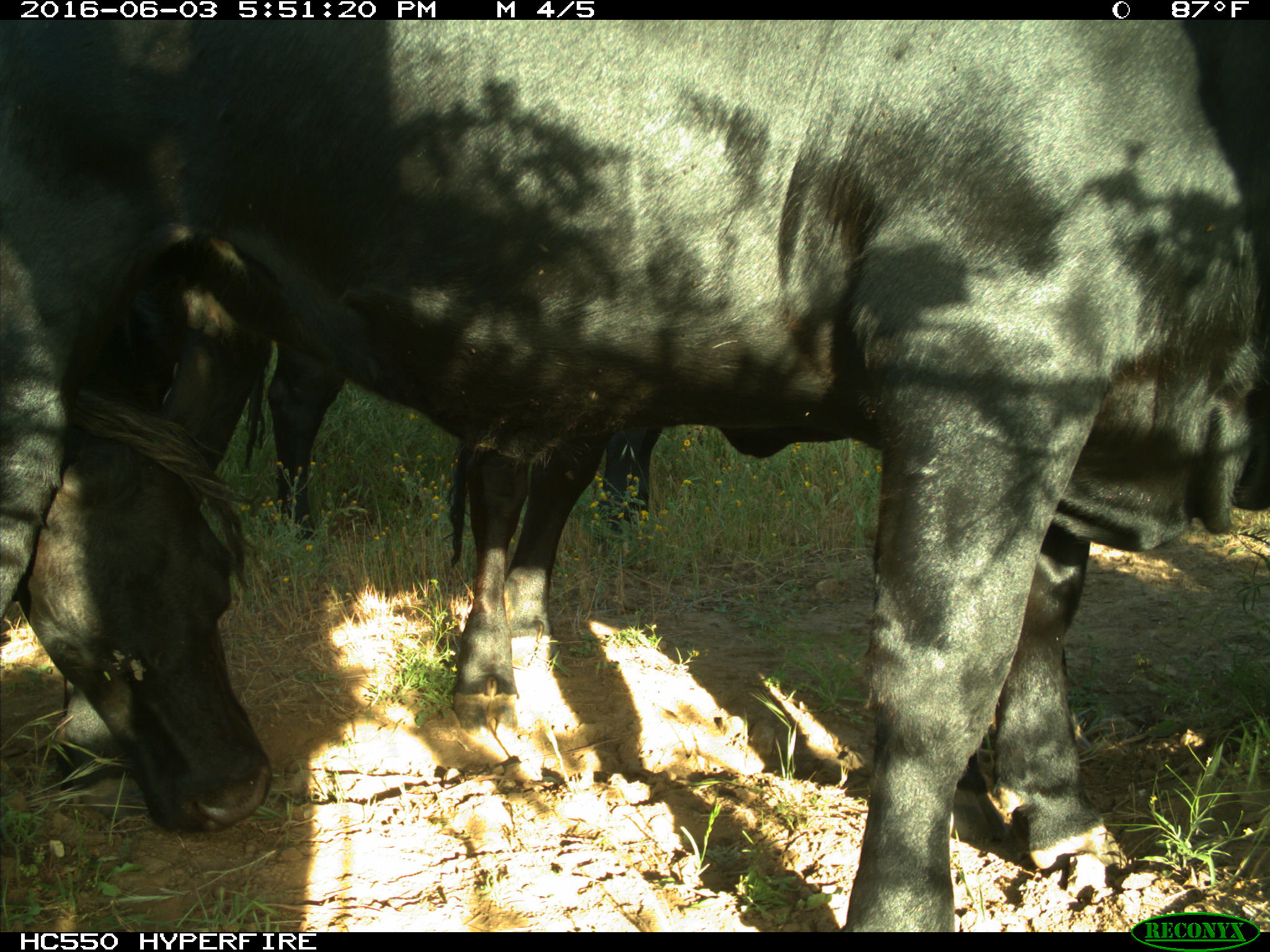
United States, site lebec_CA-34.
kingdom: Animalia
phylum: Chordata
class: Mammalia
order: Artiodactyla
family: Bovidae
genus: Bos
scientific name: Bos taurus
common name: domestic cow